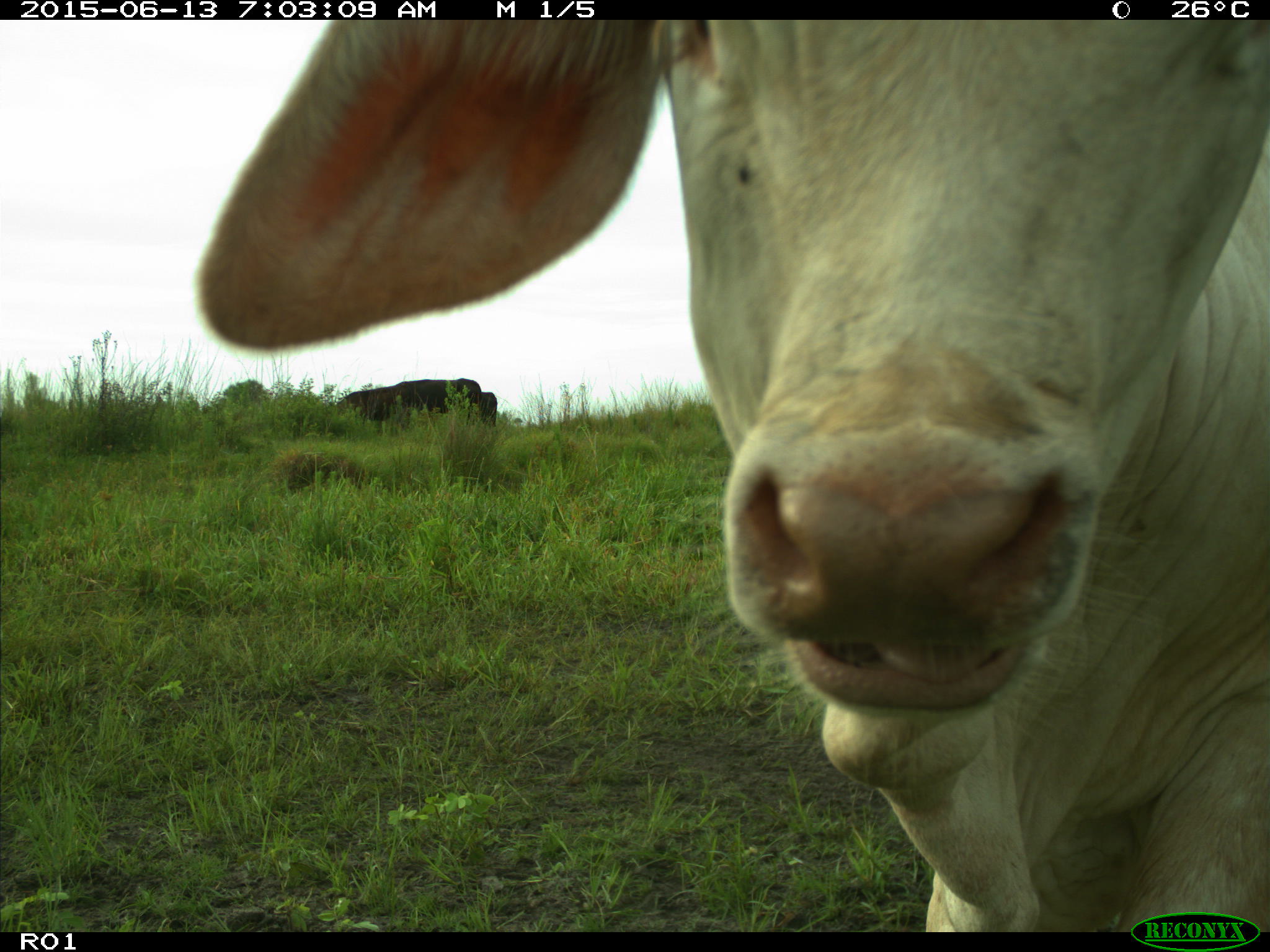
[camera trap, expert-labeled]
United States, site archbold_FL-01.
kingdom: Animalia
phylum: Chordata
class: Mammalia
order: Artiodactyla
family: Bovidae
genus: Bos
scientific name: Bos taurus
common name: domestic cow